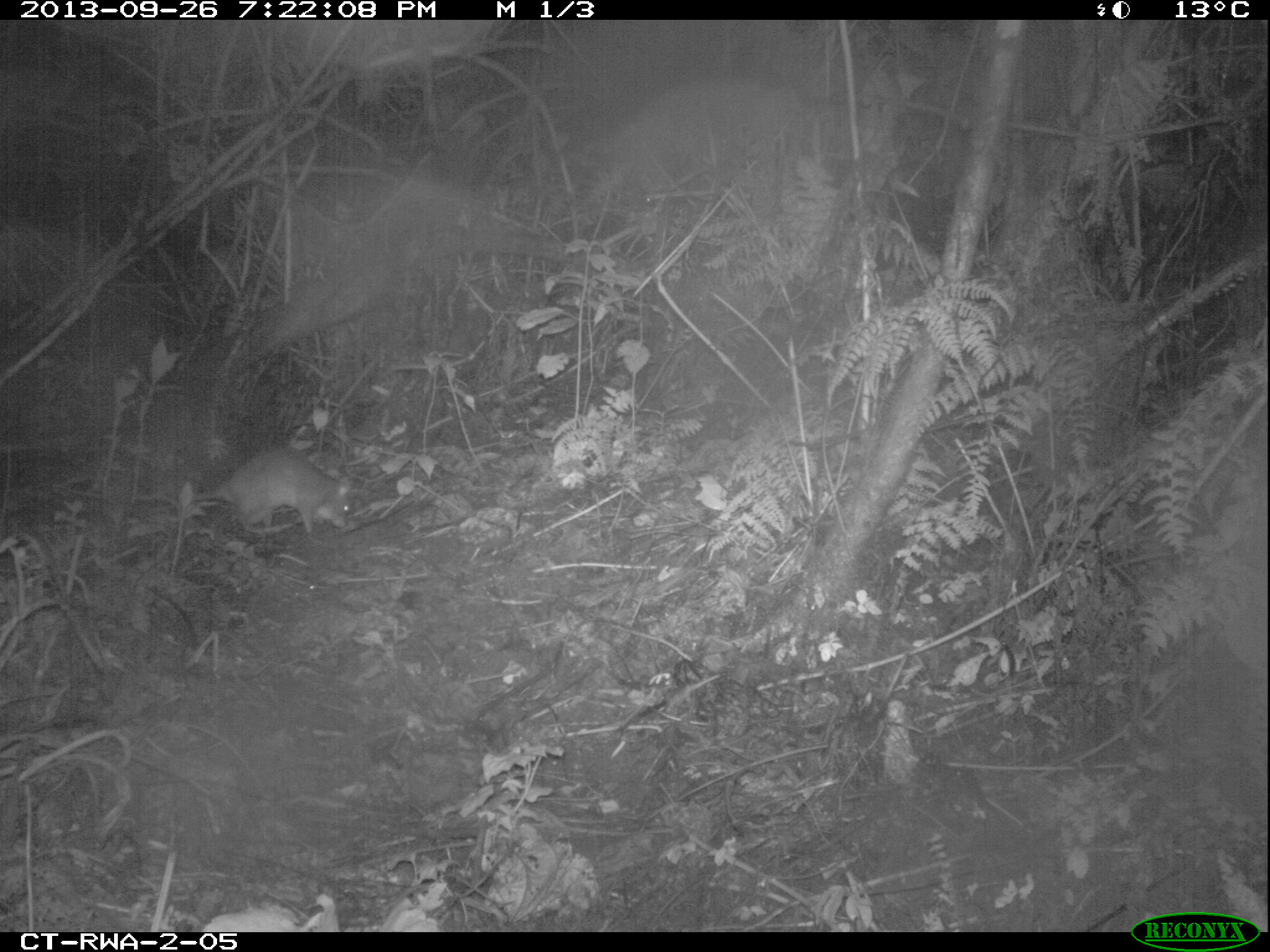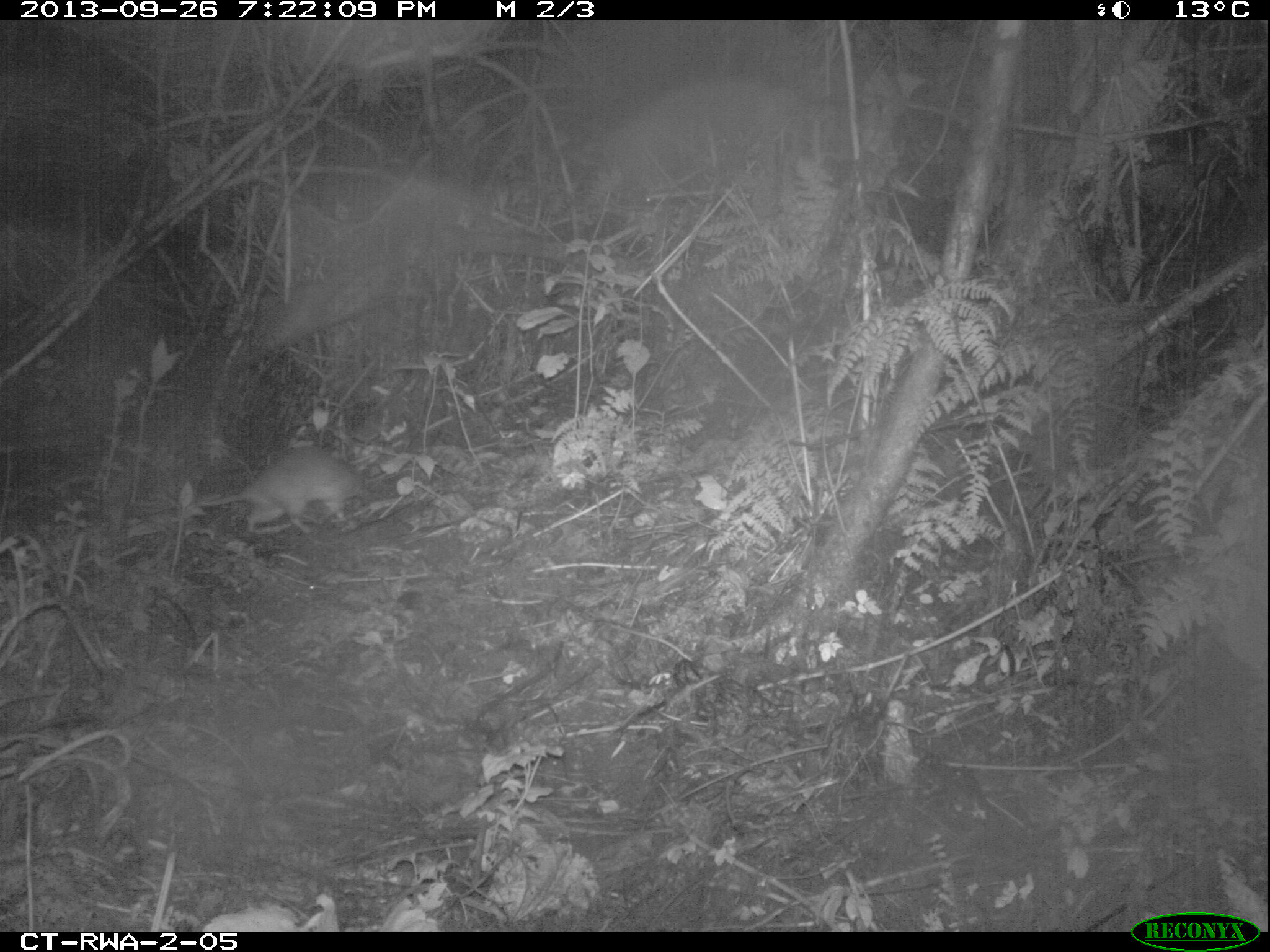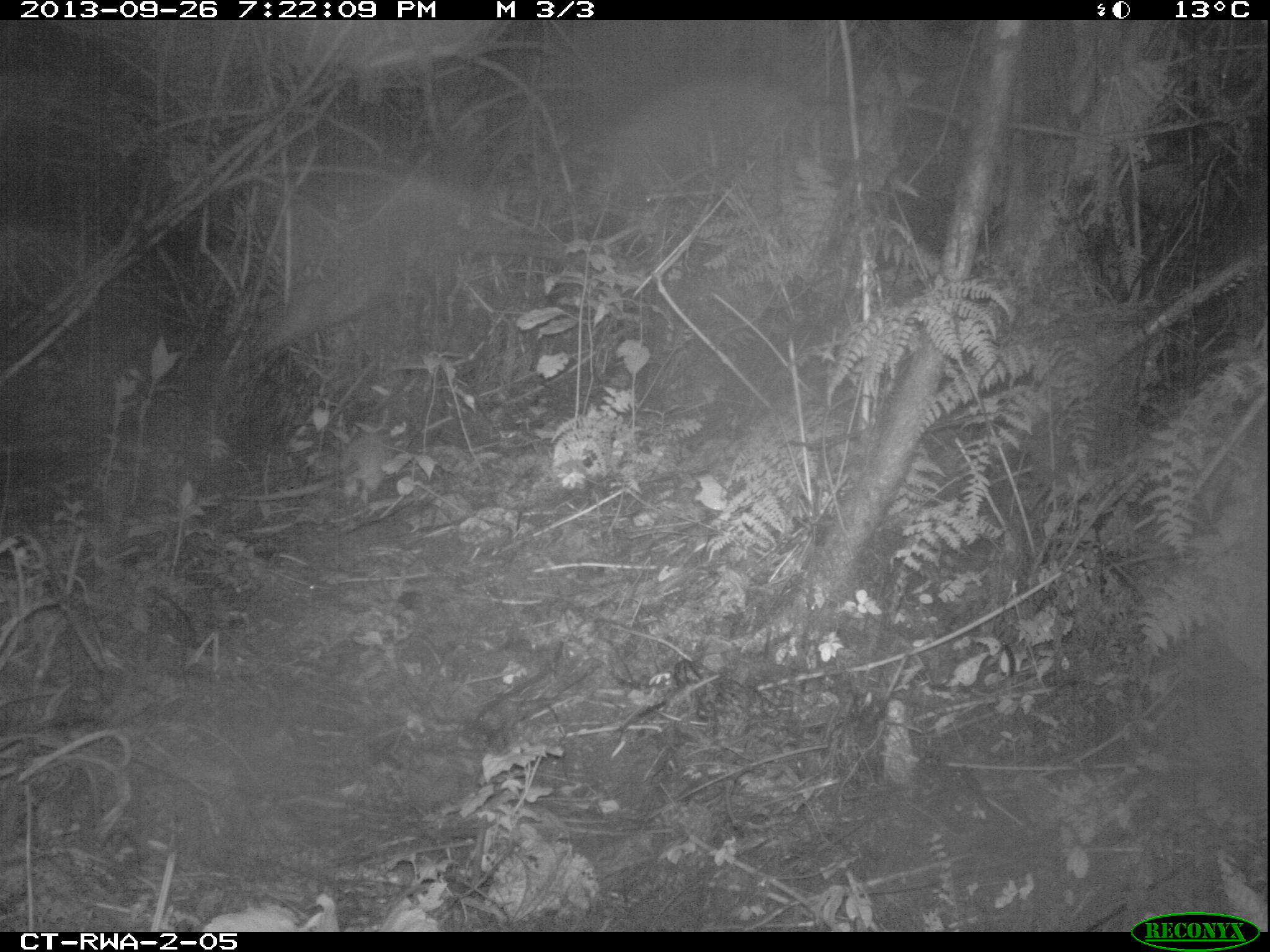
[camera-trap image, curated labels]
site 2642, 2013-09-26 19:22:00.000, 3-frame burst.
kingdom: Animalia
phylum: Chordata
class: Mammalia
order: Rodentia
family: Nesomyidae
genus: Cricetomys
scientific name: Cricetomys gambianus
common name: african giant pouched rat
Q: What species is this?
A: Cricetomys gambianus (african giant pouched rat).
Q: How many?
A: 1.